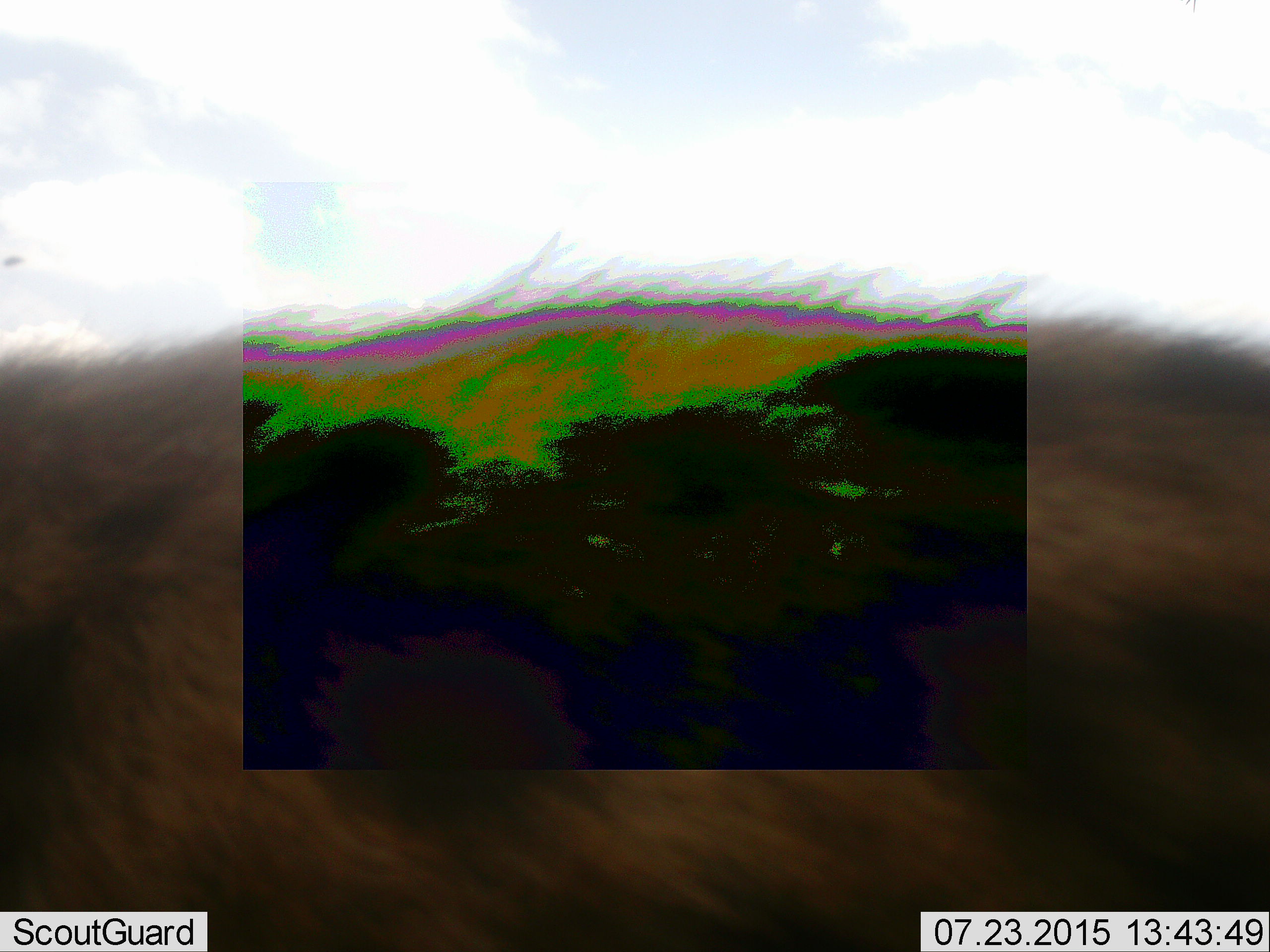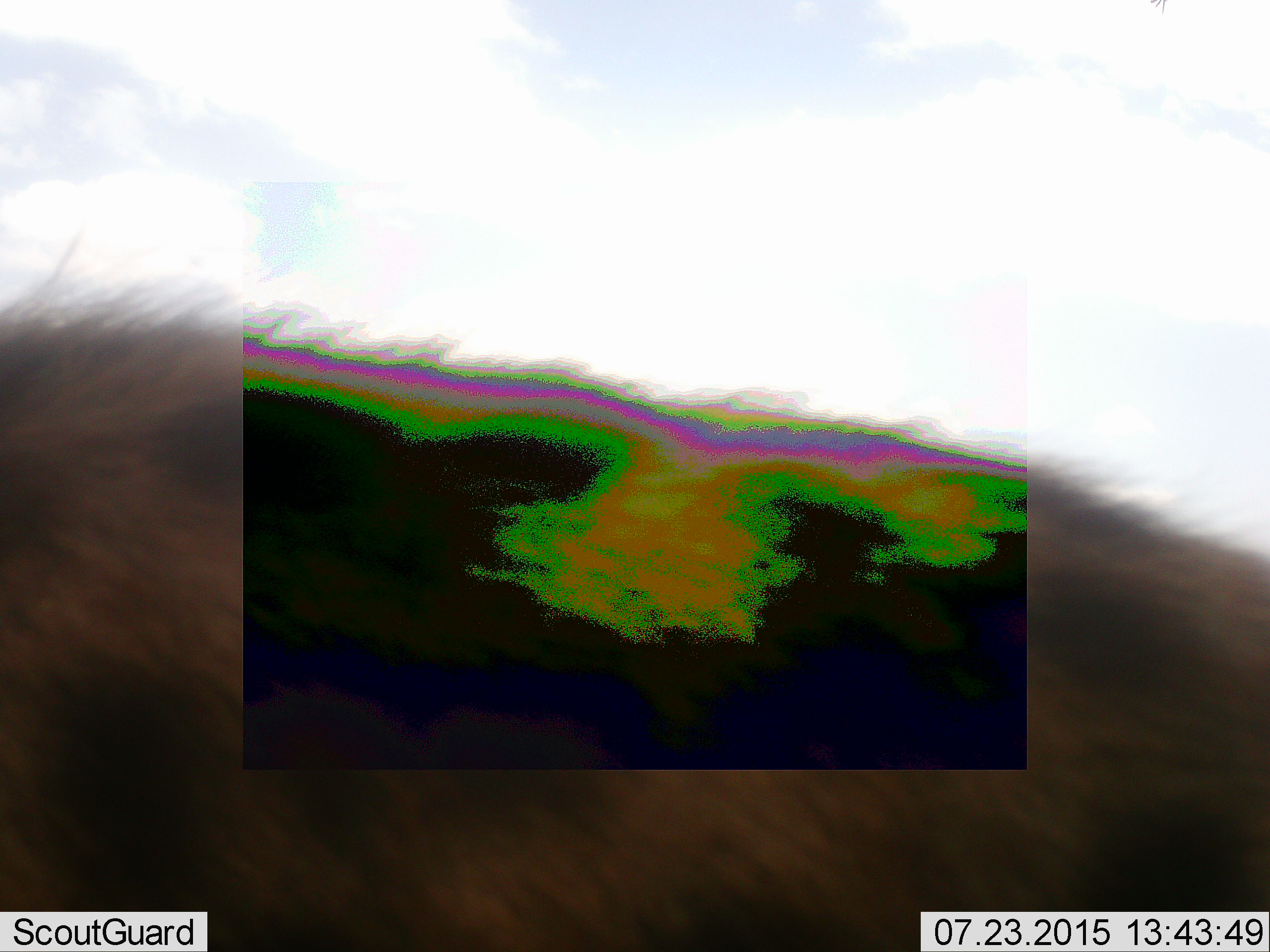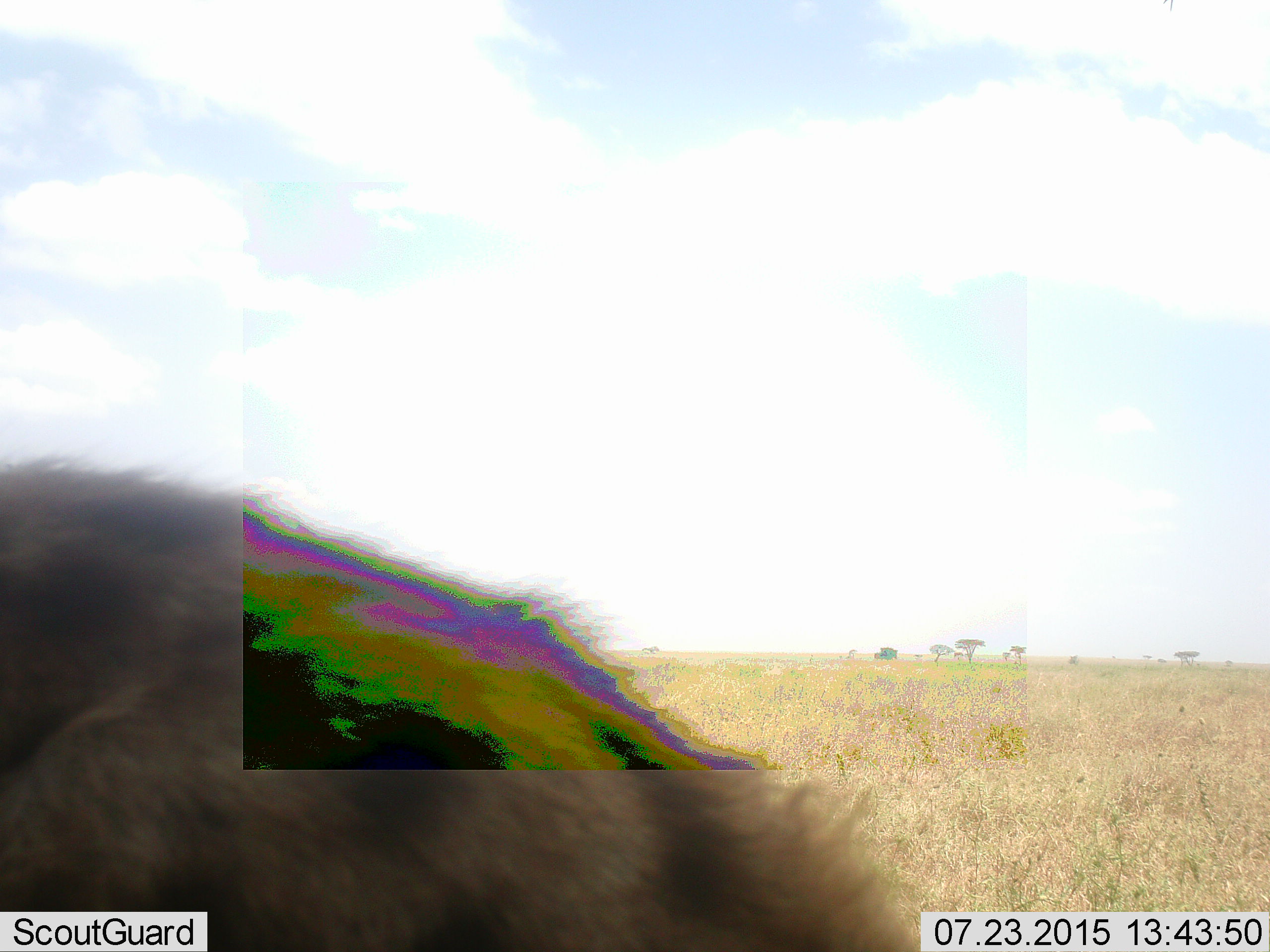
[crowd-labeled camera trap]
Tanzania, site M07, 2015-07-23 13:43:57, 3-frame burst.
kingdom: Animalia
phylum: Chordata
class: Mammalia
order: Carnivora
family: Hyaenidae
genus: Crocuta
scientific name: Crocuta crocuta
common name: spotted hyena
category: hyenaspotted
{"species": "hyenaspotted (spotted hyena) (Crocuta crocuta)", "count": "1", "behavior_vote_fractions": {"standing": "0%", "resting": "0%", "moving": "100%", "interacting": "0%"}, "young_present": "0%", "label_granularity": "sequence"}